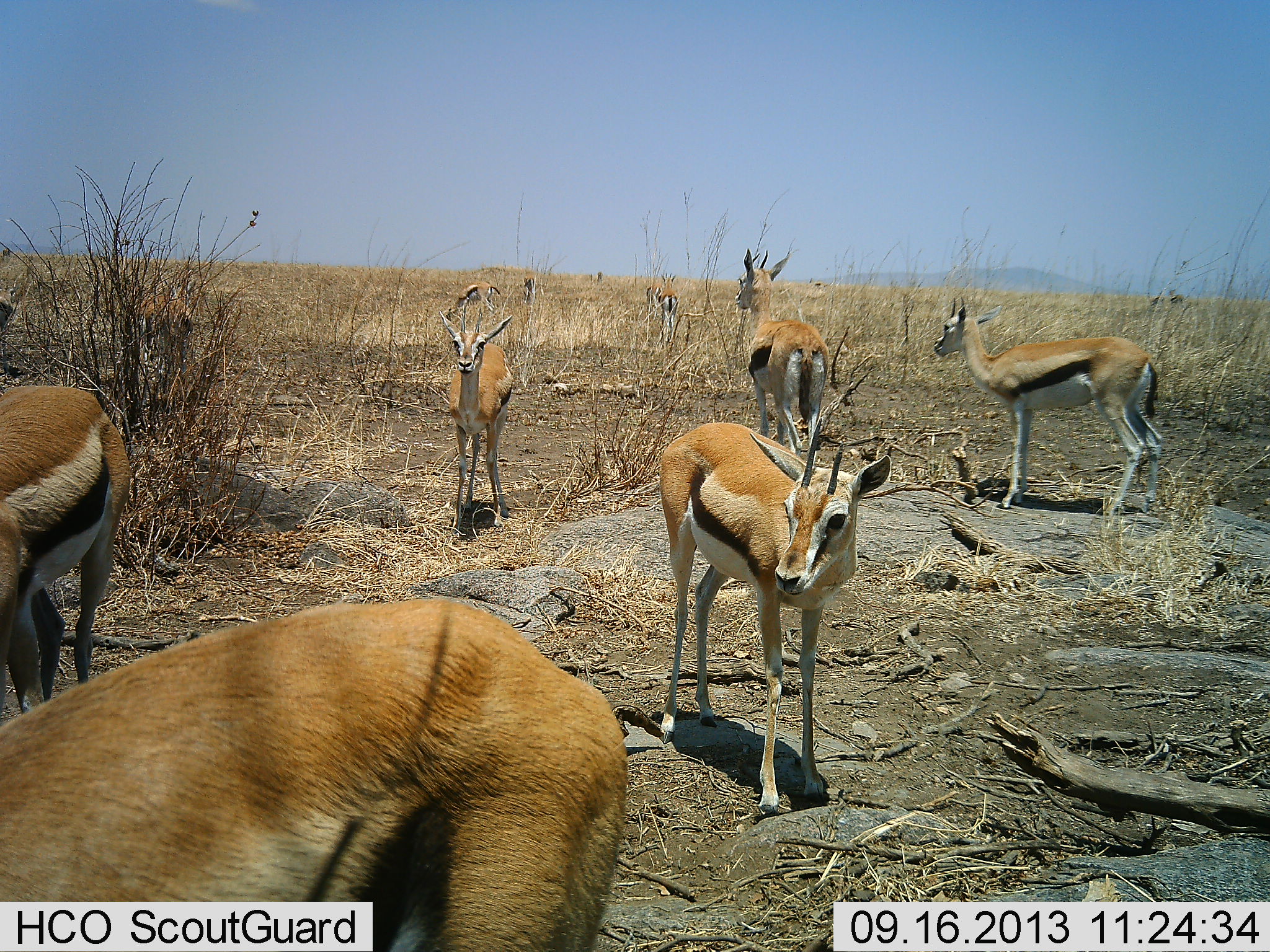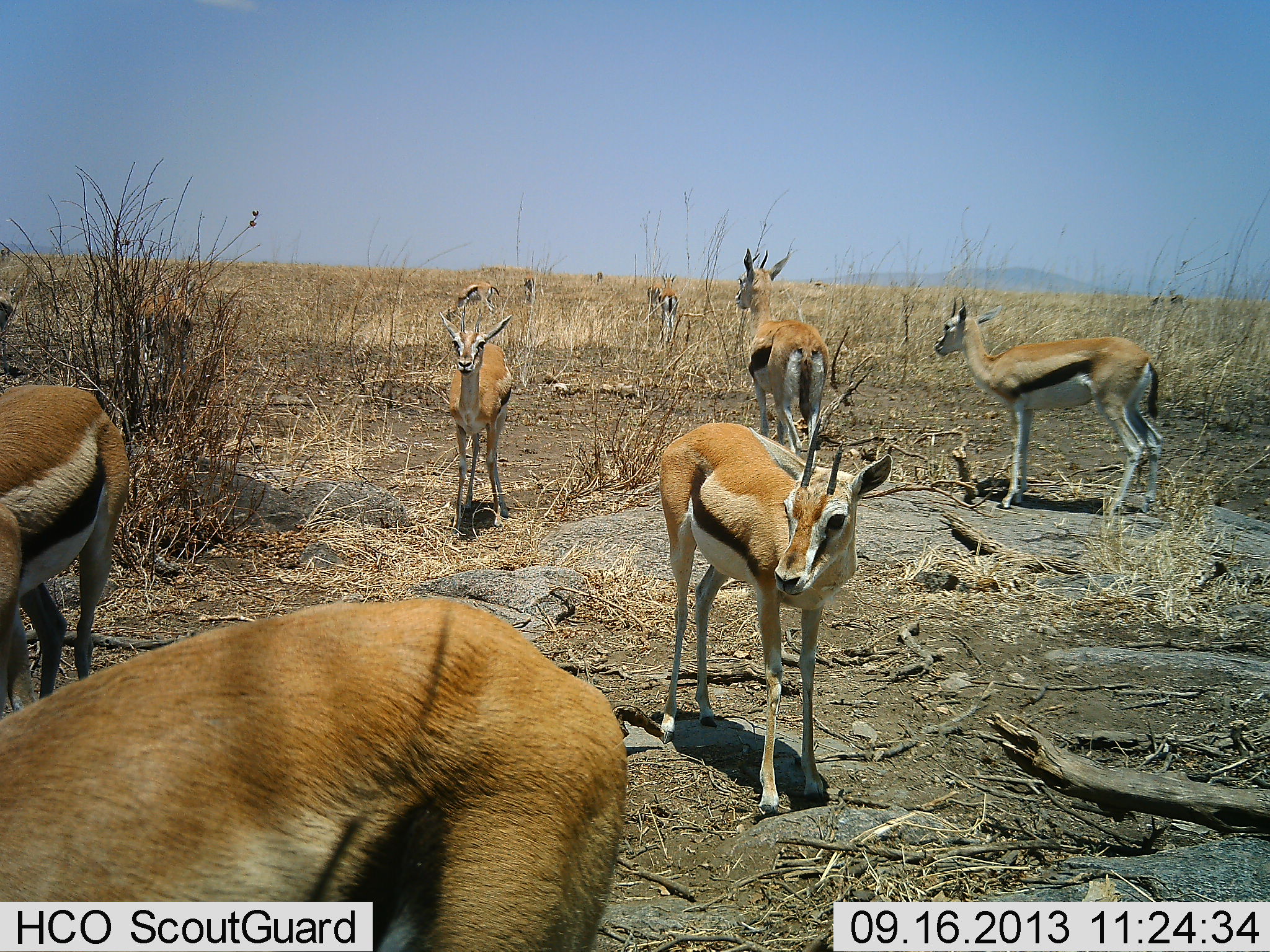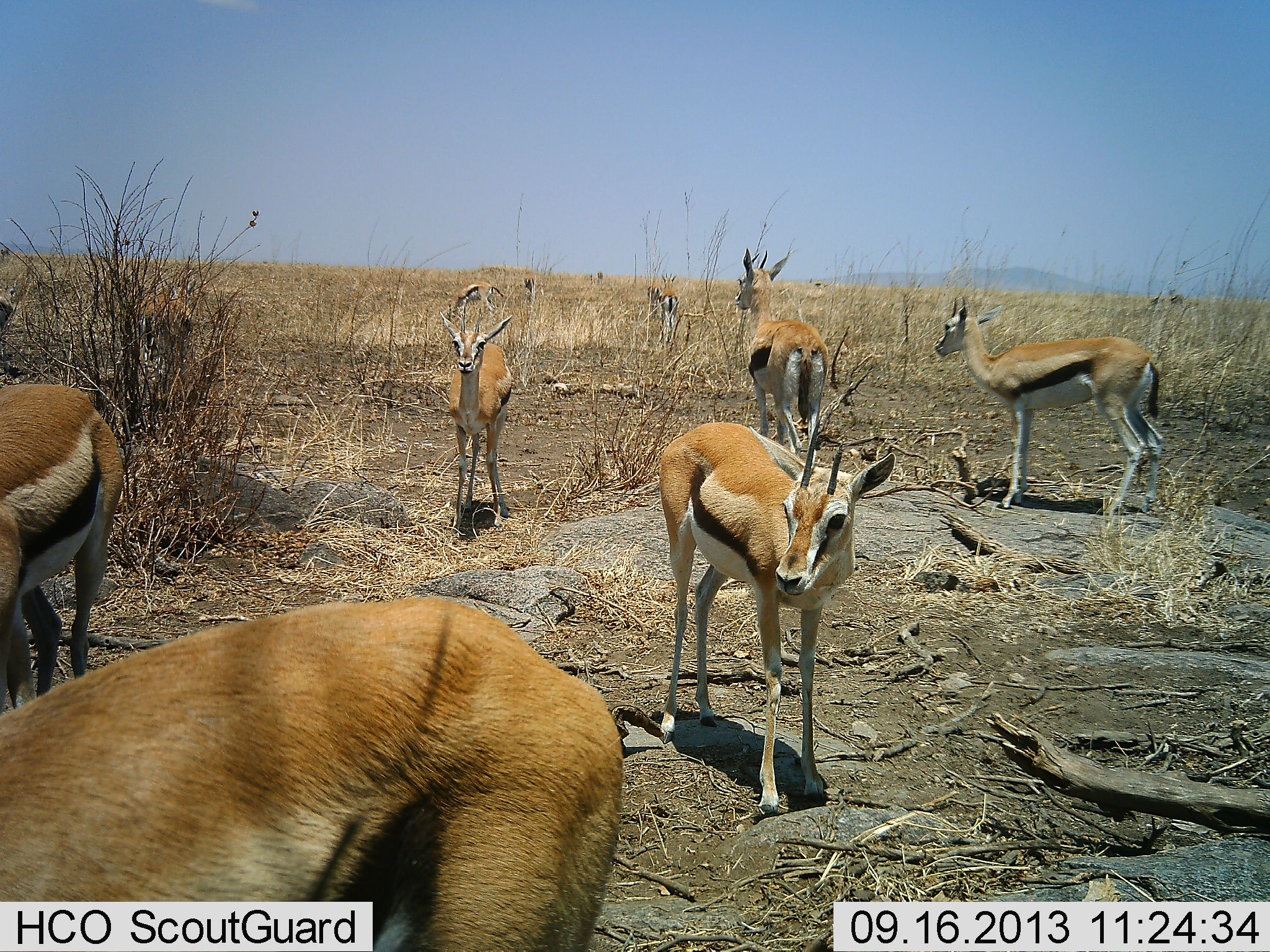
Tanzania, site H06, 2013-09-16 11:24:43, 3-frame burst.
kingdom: Animalia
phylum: Chordata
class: Mammalia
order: Artiodactyla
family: Bovidae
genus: Eudorcas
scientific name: Eudorcas thomsonii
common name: thomson's gazelle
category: gazellethomsons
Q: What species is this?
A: Gazellethomsons (thomson's gazelle) (Eudorcas thomsonii).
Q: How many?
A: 8.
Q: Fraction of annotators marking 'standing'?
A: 94%.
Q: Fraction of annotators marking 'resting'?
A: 0%.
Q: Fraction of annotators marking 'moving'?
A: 6%.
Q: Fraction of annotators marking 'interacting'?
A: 0%.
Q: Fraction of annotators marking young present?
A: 6%.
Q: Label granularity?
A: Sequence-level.